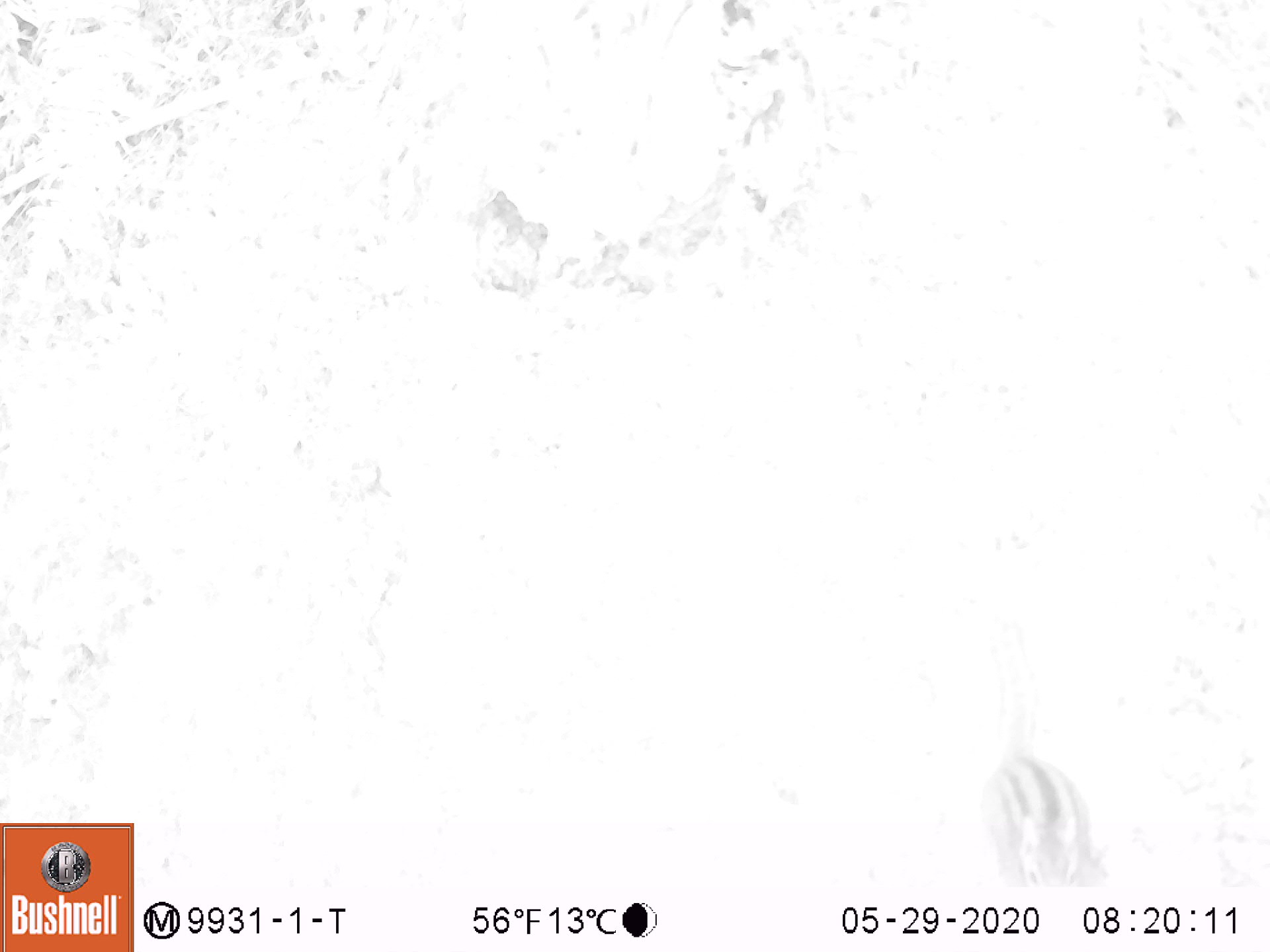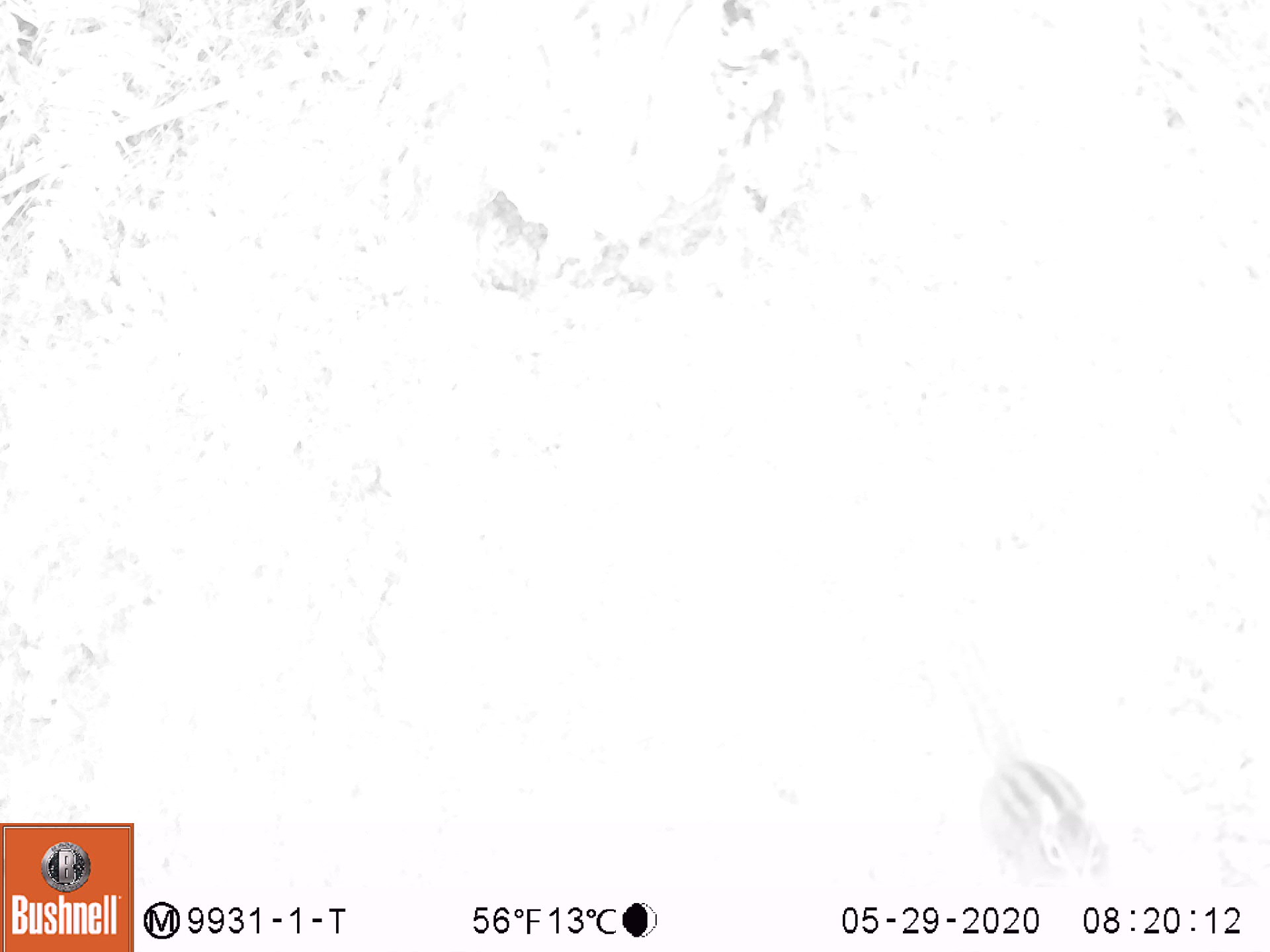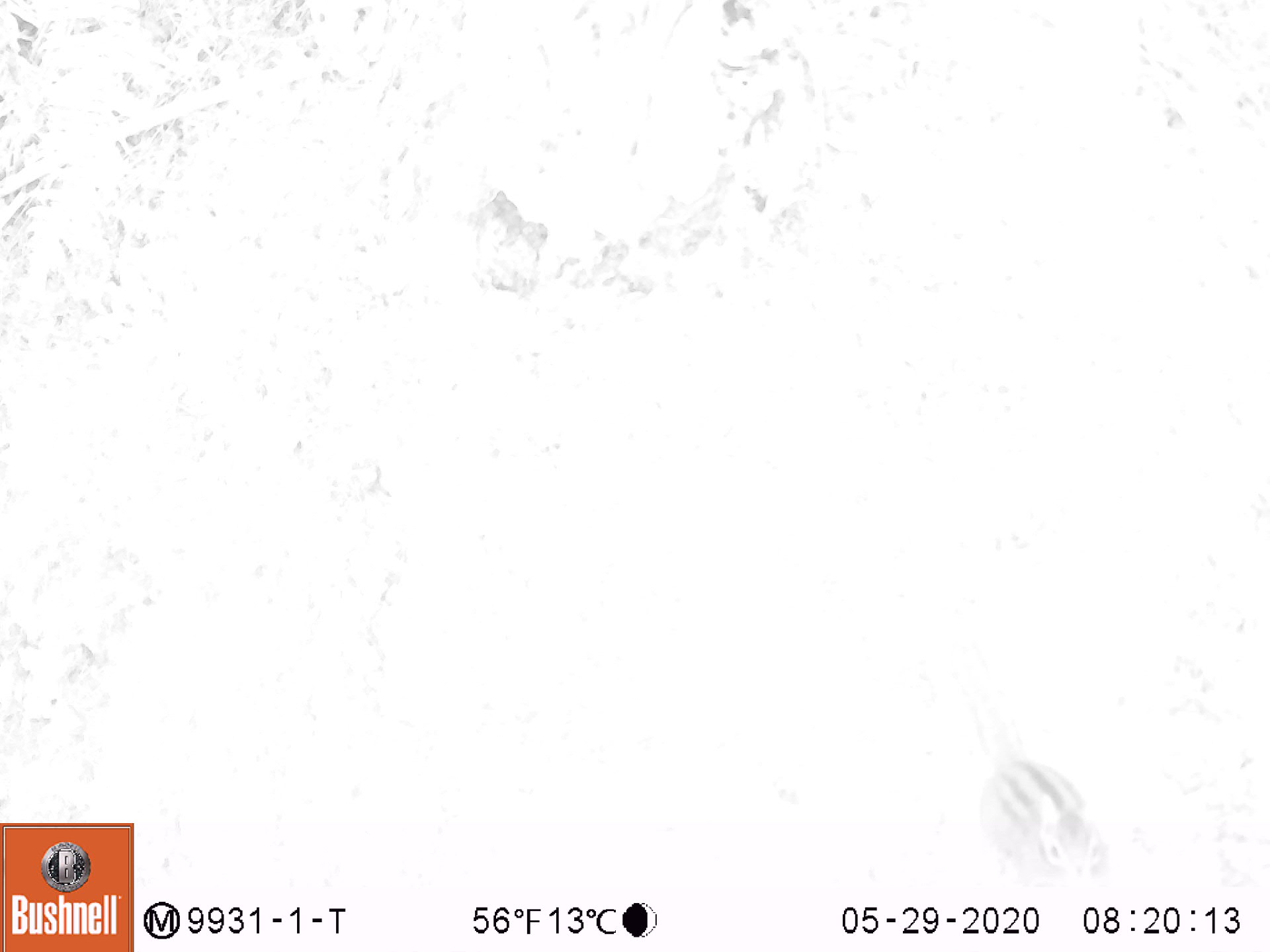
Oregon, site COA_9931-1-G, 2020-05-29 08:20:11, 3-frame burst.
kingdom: Animalia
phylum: Chordata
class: Mammalia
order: Rodentia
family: Sciuridae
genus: Neotamias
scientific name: Neotamias townsendii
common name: townsend's chipmunk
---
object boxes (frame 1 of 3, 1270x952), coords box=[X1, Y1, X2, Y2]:
townsend's chipmunk: box=[968, 616, 1108, 887]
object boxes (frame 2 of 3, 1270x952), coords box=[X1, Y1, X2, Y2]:
townsend's chipmunk: box=[937, 631, 1117, 888]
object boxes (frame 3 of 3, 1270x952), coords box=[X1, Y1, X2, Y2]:
townsend's chipmunk: box=[943, 640, 1118, 893]